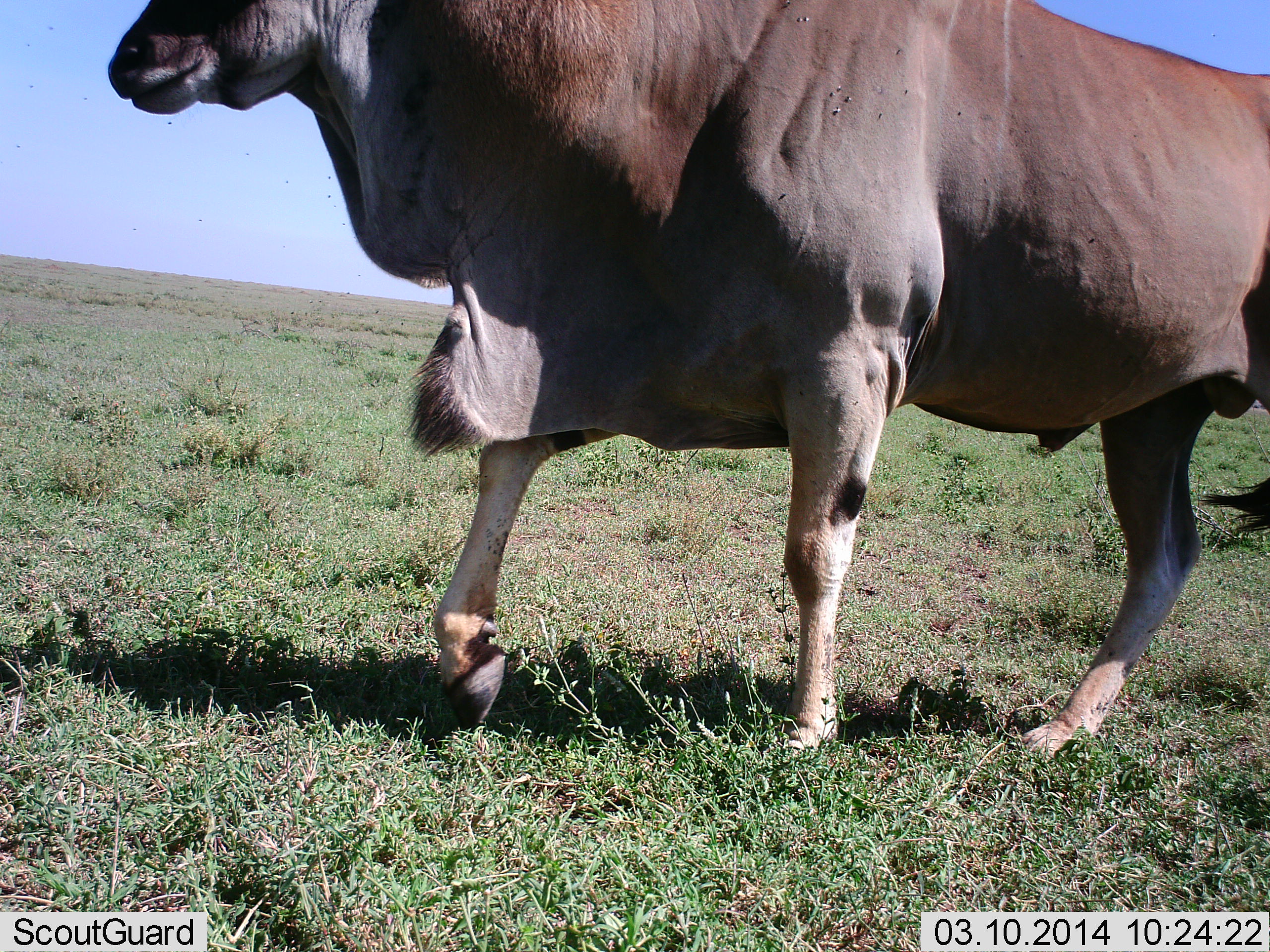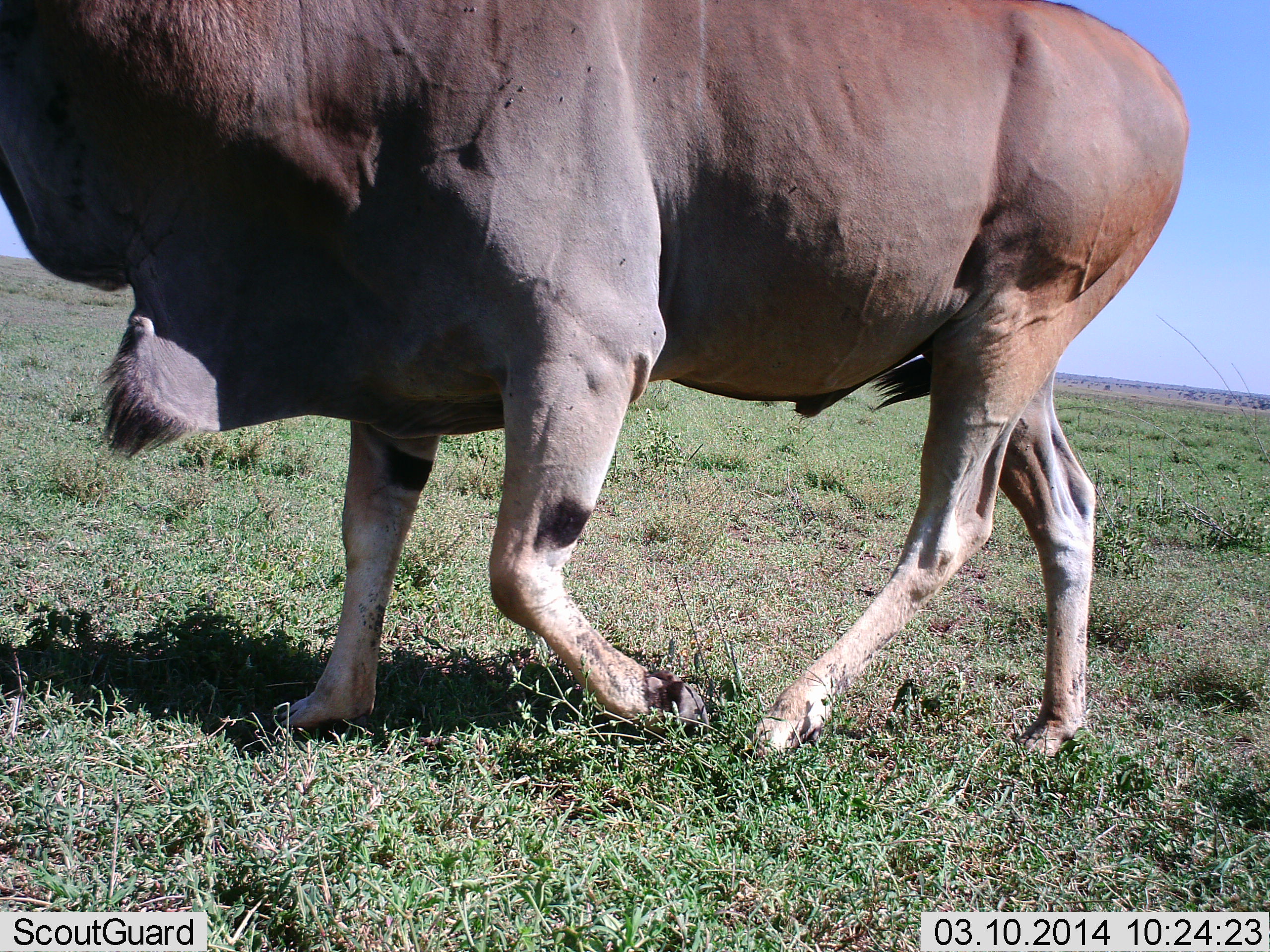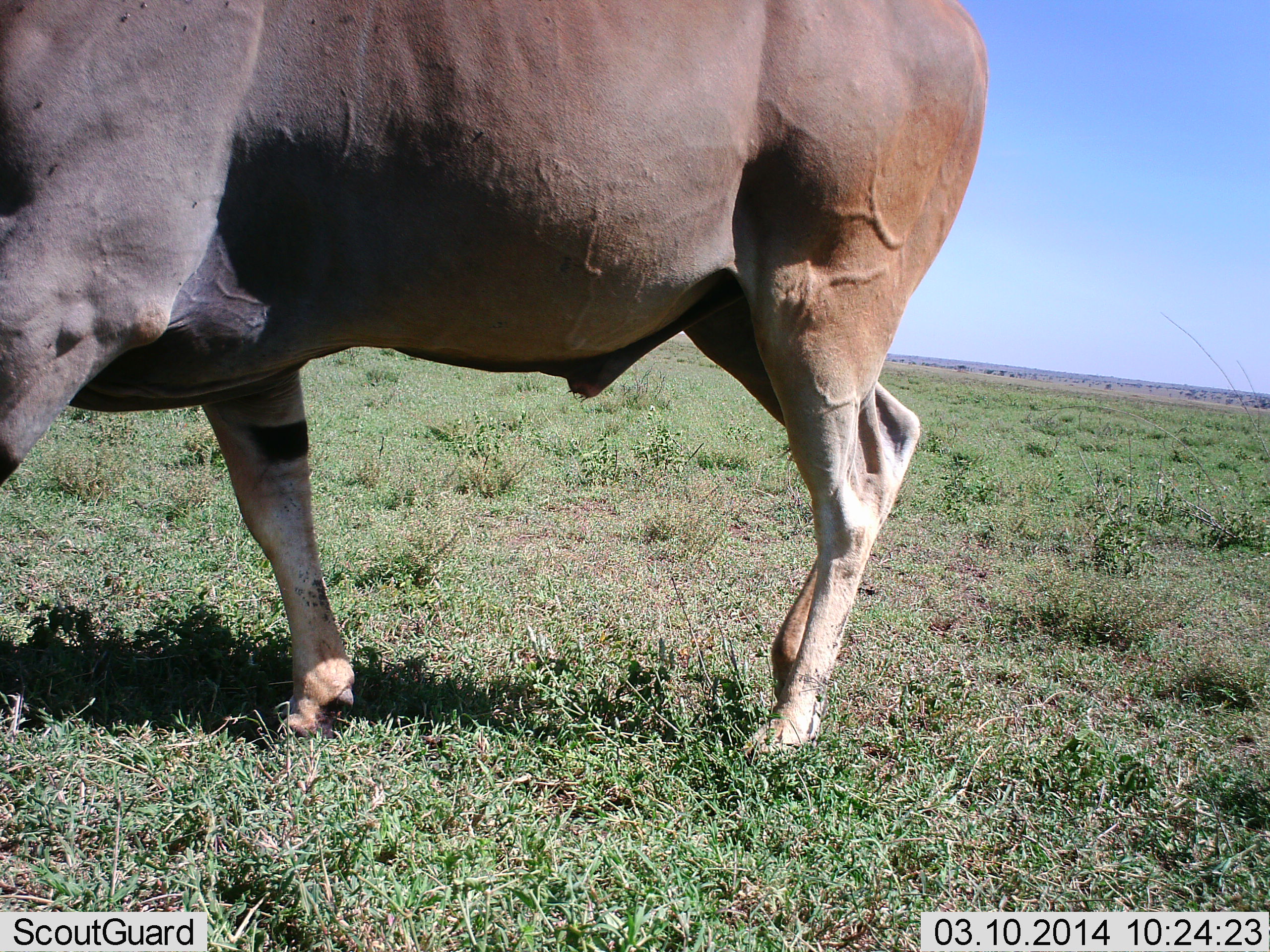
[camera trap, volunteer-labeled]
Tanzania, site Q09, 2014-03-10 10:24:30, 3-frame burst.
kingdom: Animalia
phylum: Chordata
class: Mammalia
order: Artiodactyla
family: Bovidae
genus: Tragelaphus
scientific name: Tragelaphus oryx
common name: eland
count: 1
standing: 0%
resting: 0%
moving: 100%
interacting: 0%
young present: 0%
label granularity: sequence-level